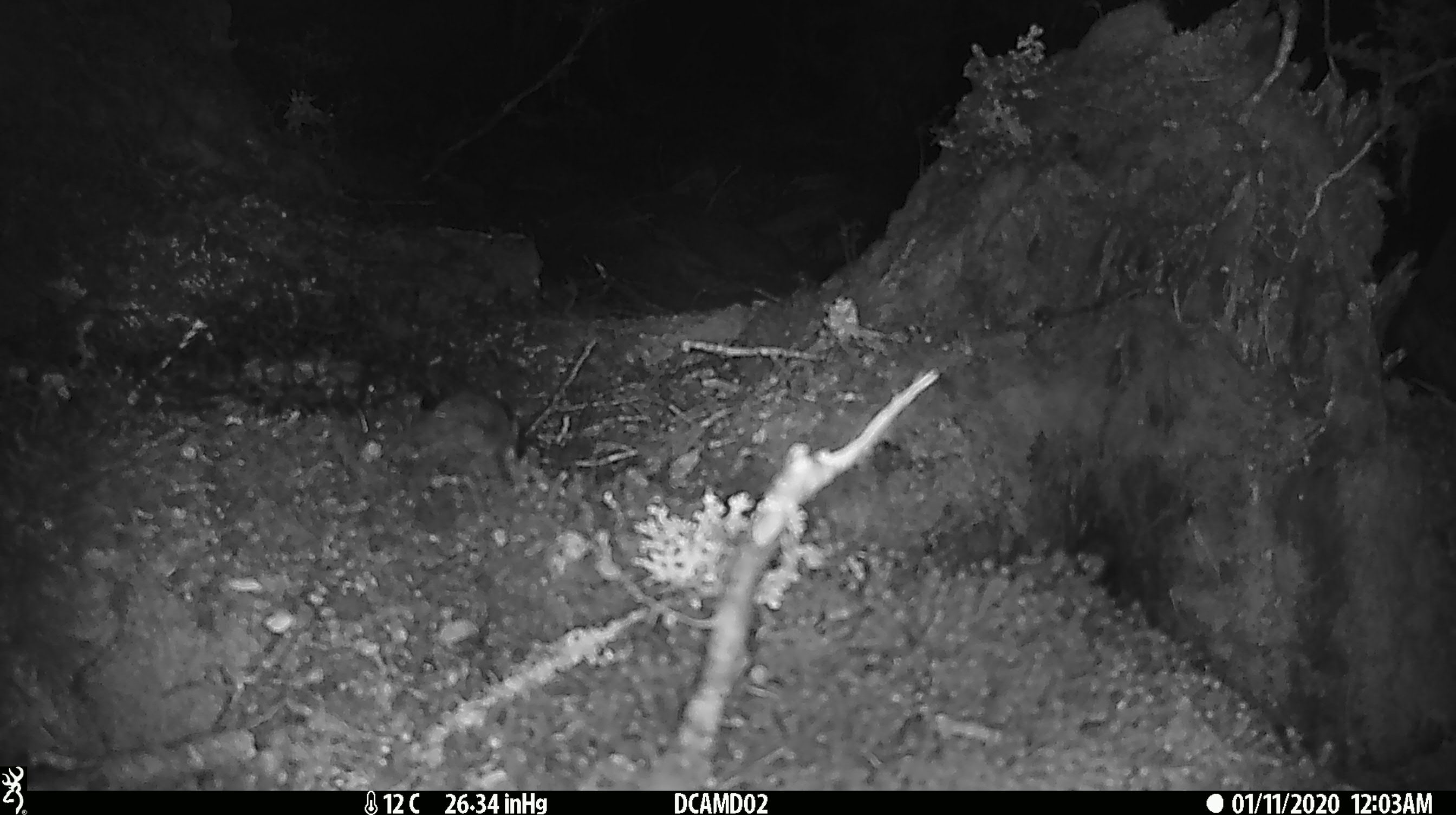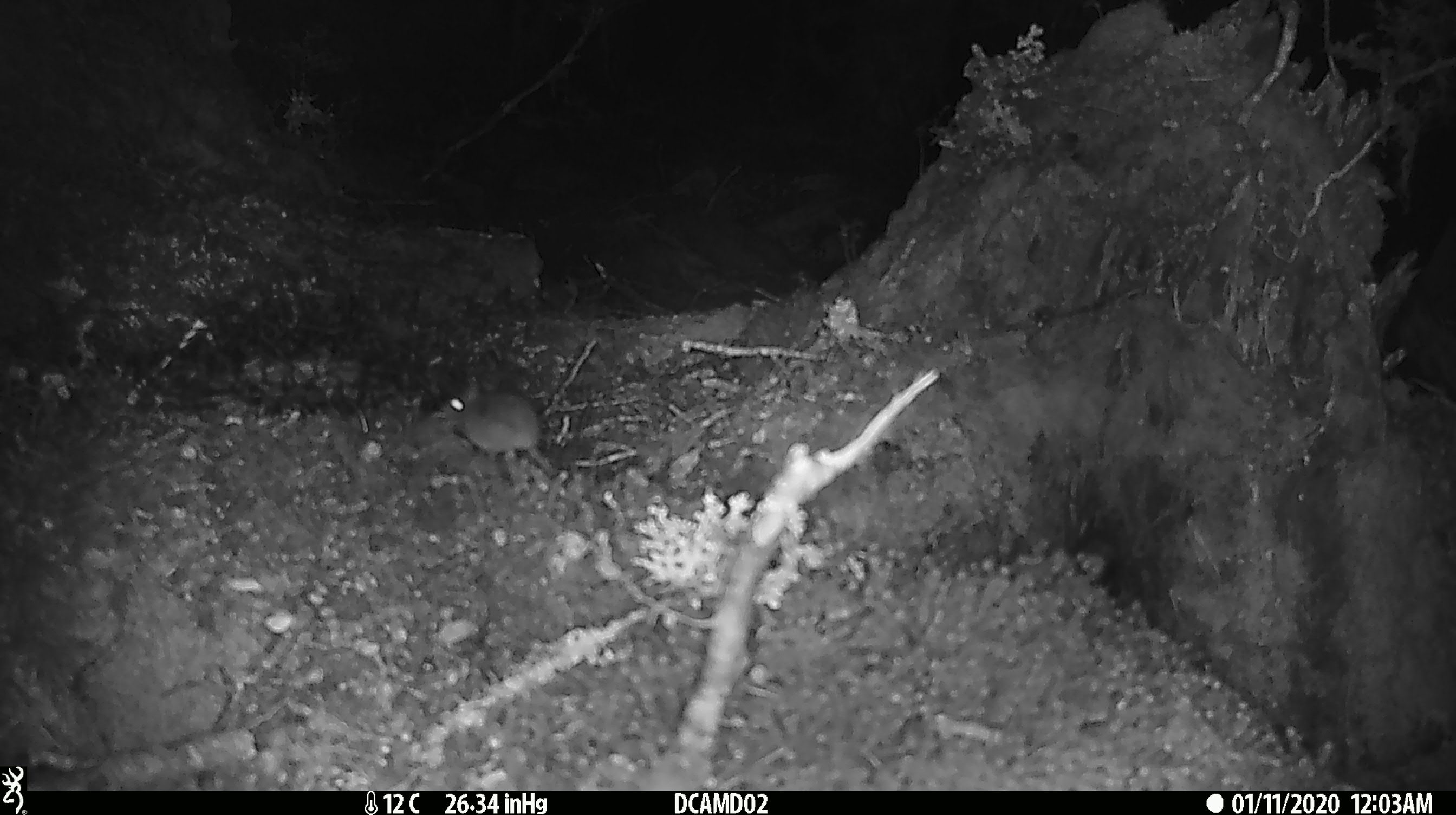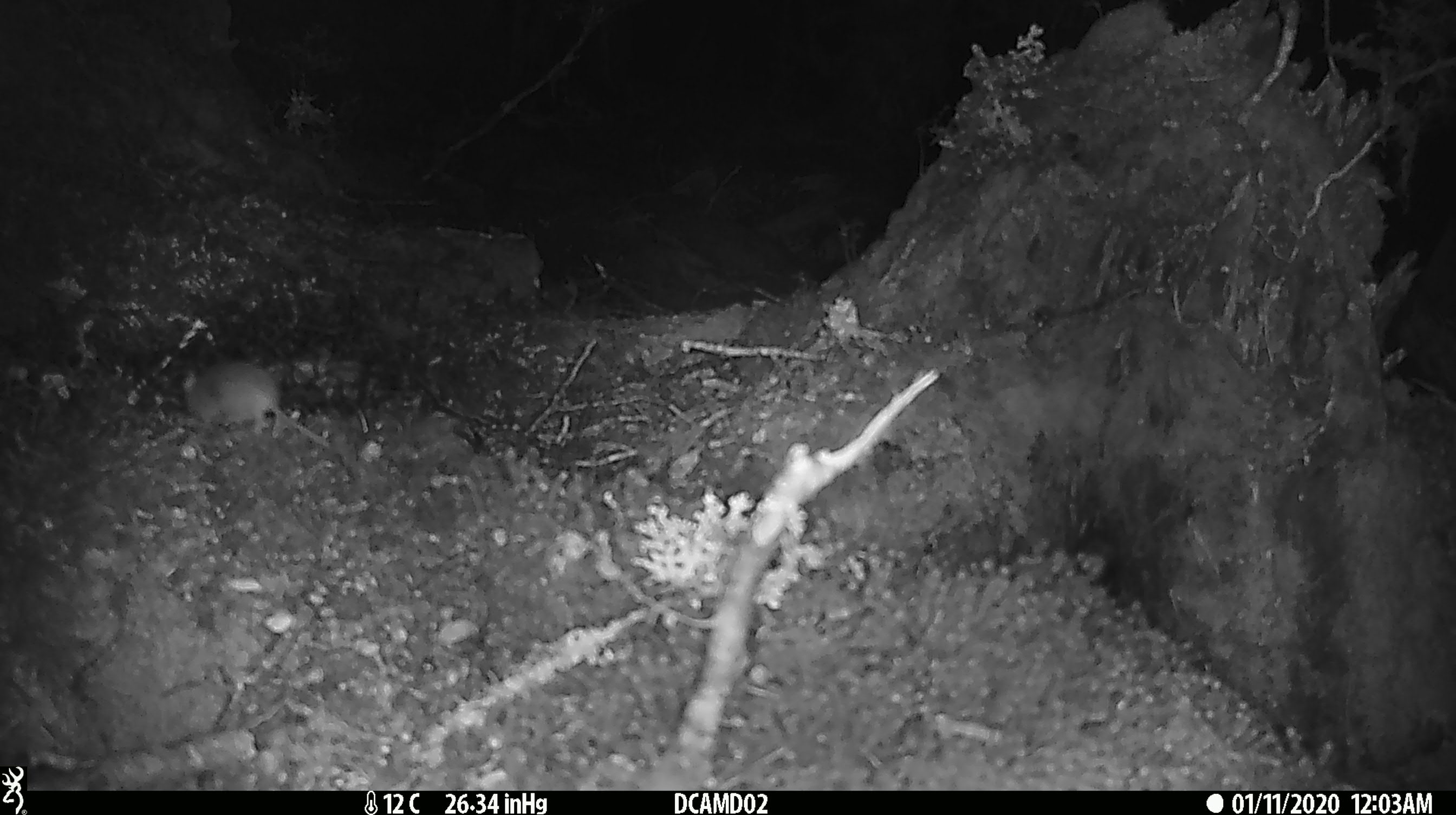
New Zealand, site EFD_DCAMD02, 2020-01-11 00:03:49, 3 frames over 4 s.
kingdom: Animalia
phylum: Chordata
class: Mammalia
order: Rodentia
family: Muridae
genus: Mus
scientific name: Mus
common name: mouse